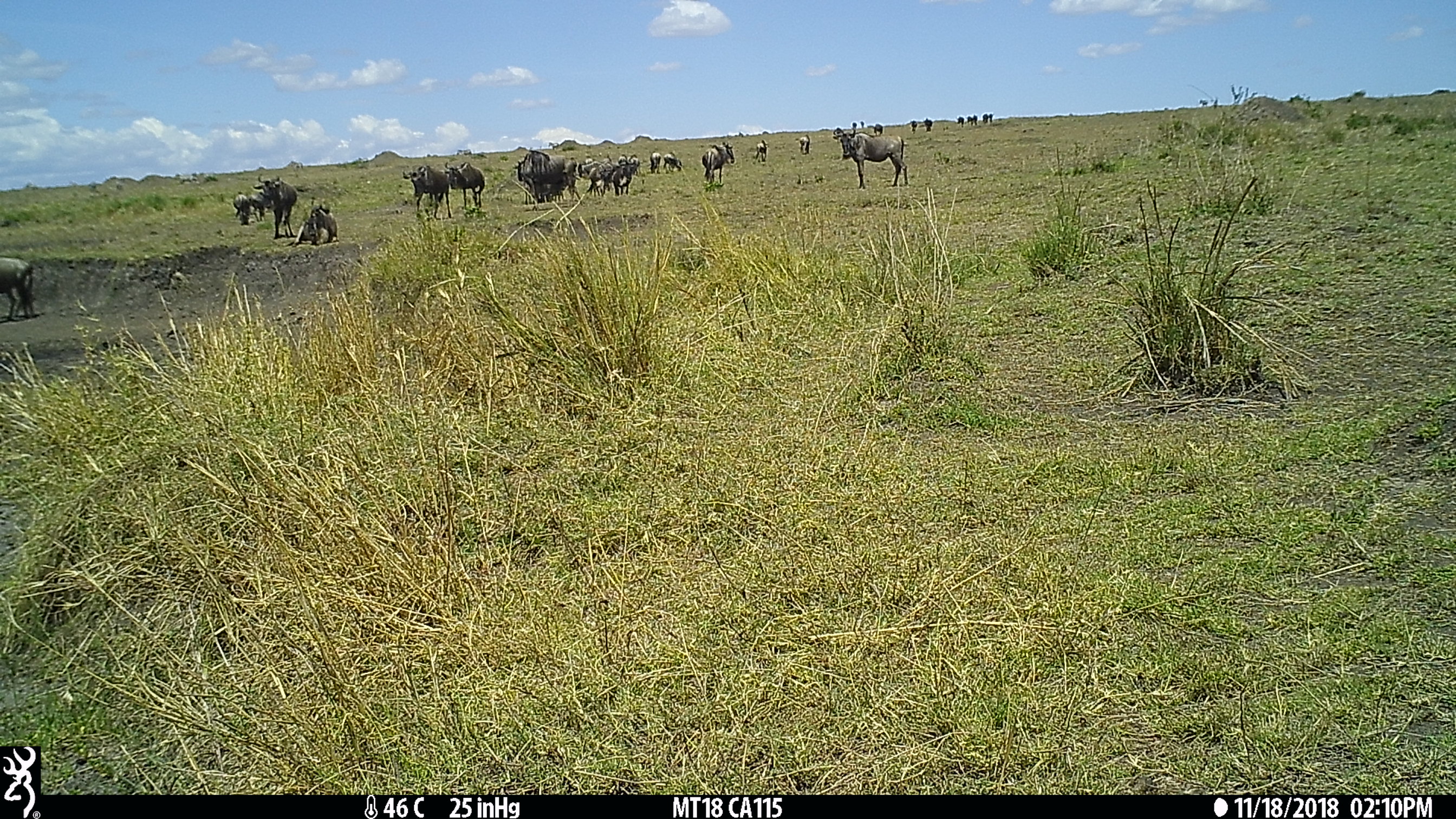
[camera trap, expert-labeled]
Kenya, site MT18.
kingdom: Animalia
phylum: Chordata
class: Mammalia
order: Artiodactyla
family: Bovidae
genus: Connochaetes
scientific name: Connochaetes taurinus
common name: blue wildebeest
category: wildebeest